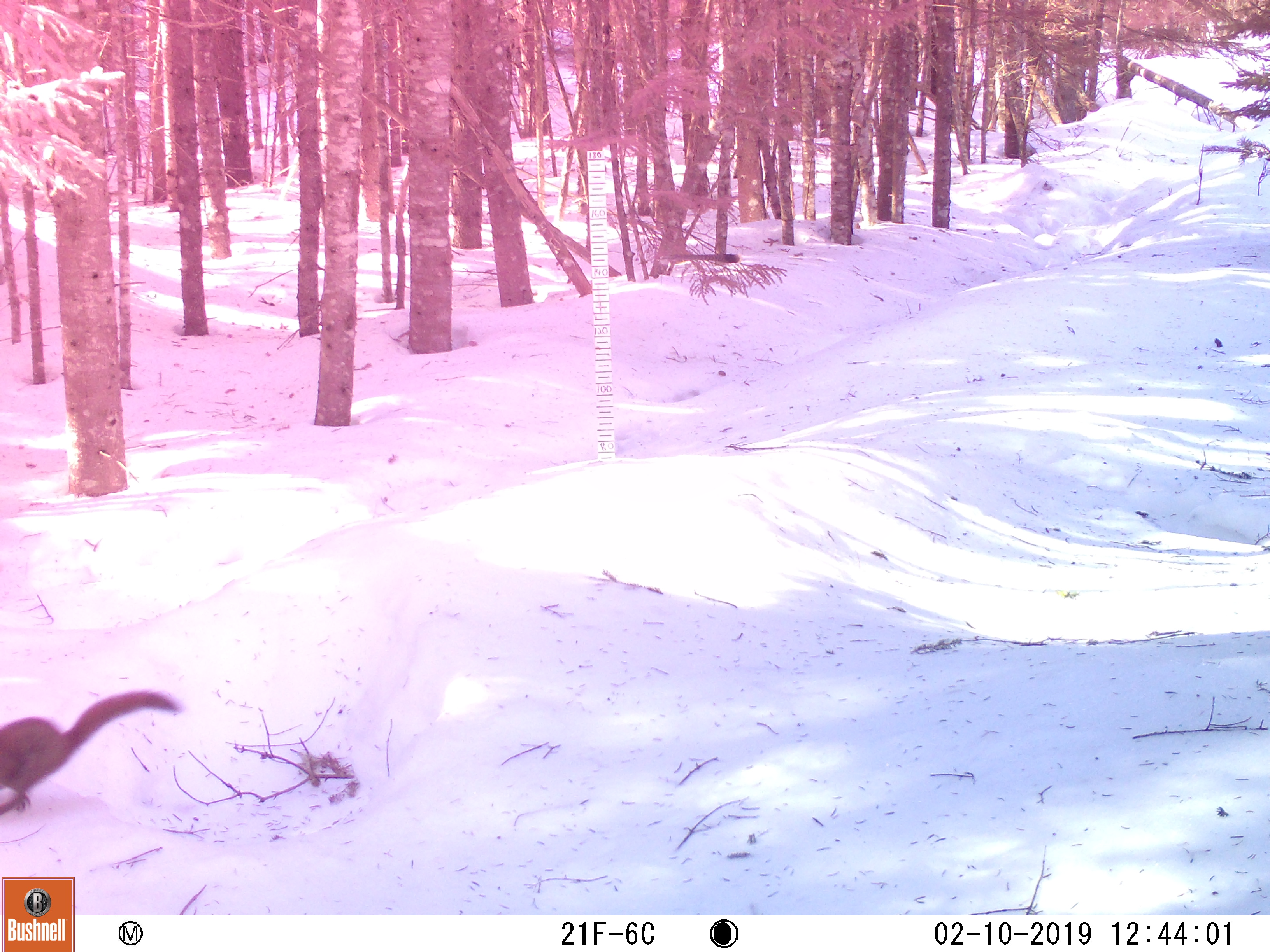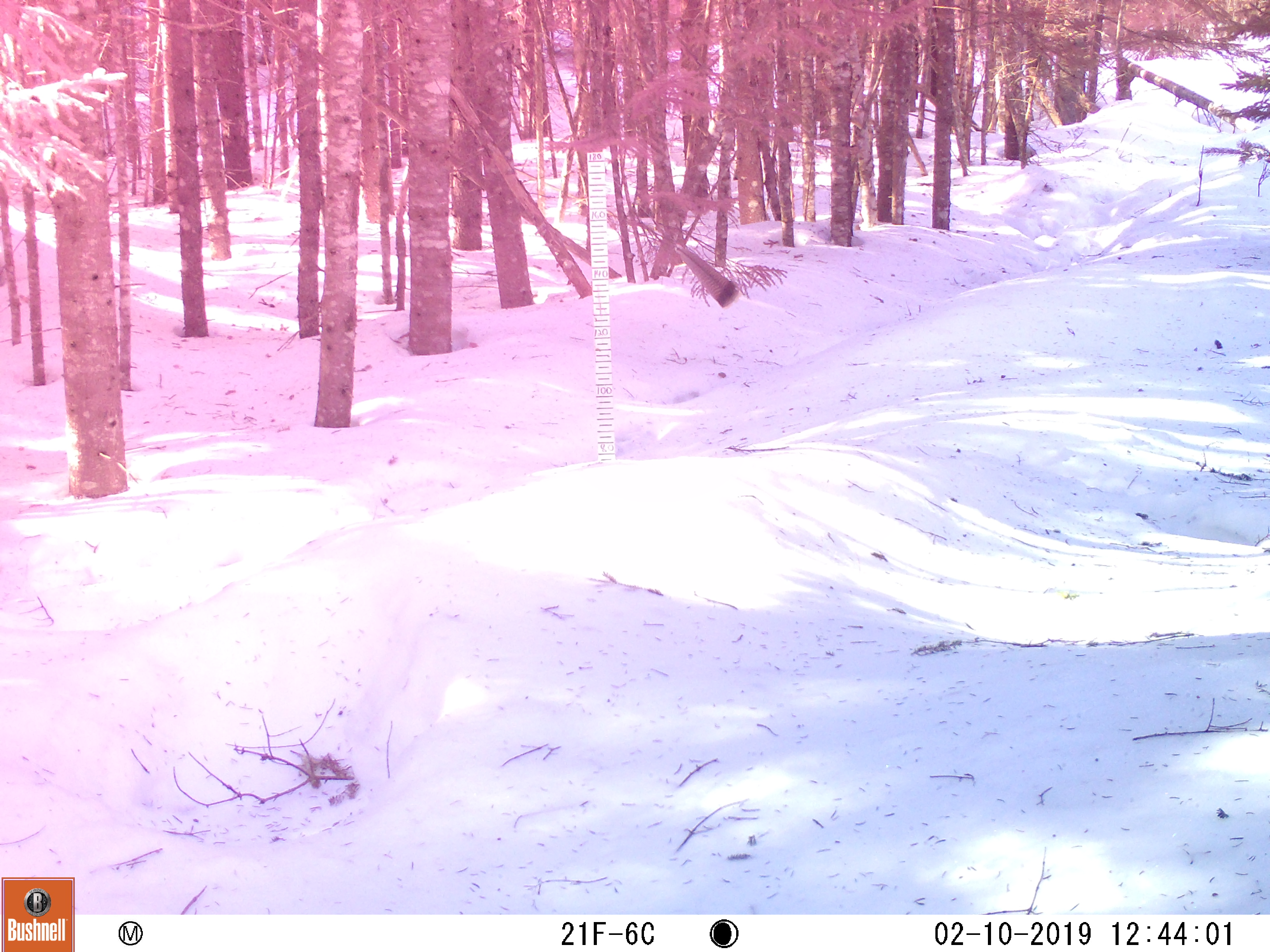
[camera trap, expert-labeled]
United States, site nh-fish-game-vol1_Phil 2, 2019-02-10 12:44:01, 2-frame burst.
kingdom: Animalia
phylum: Chordata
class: Mammalia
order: Rodentia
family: Sciuridae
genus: Tamiasciurus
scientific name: Tamiasciurus hudsonicus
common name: red squirrel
Red squirrel (Tamiasciurus hudsonicus).